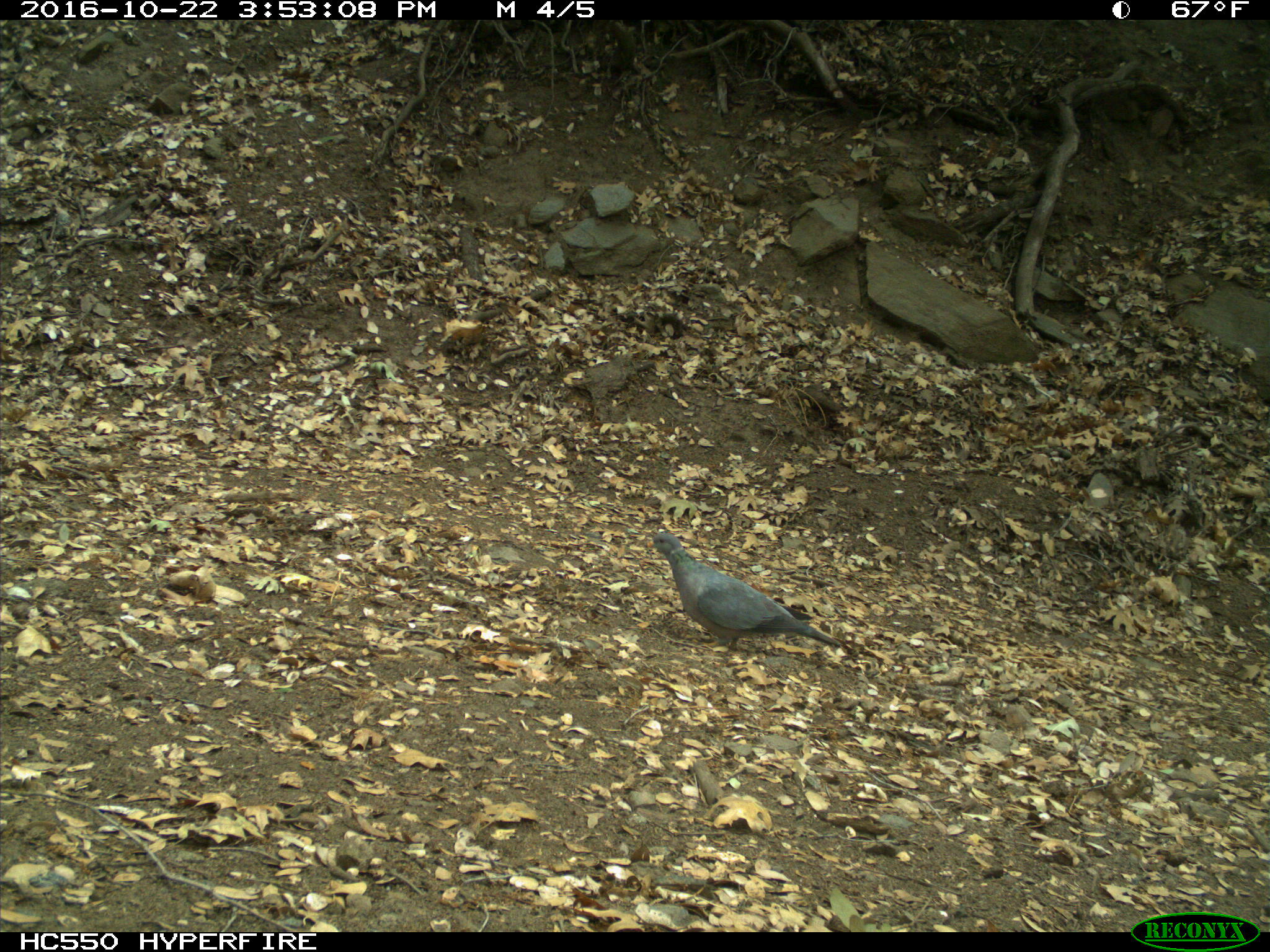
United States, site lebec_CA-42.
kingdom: Animalia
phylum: Chordata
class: Aves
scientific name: Aves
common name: birds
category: unidentified bird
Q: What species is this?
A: Unidentified bird (birds) (Aves).